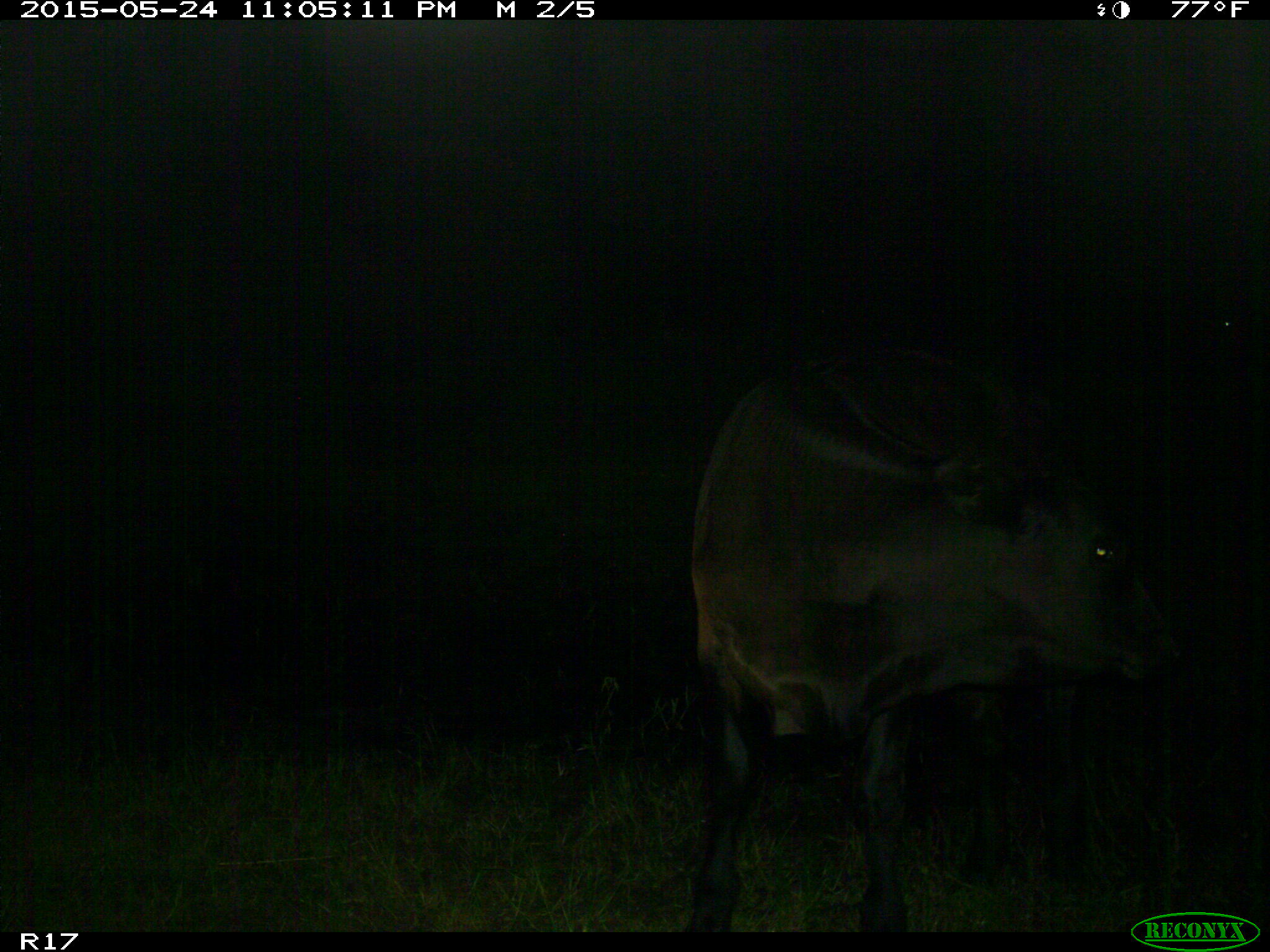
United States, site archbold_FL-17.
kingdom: Animalia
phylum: Chordata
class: Mammalia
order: Artiodactyla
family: Bovidae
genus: Bos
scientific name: Bos taurus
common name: domestic cow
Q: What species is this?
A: Bos taurus (domestic cow).